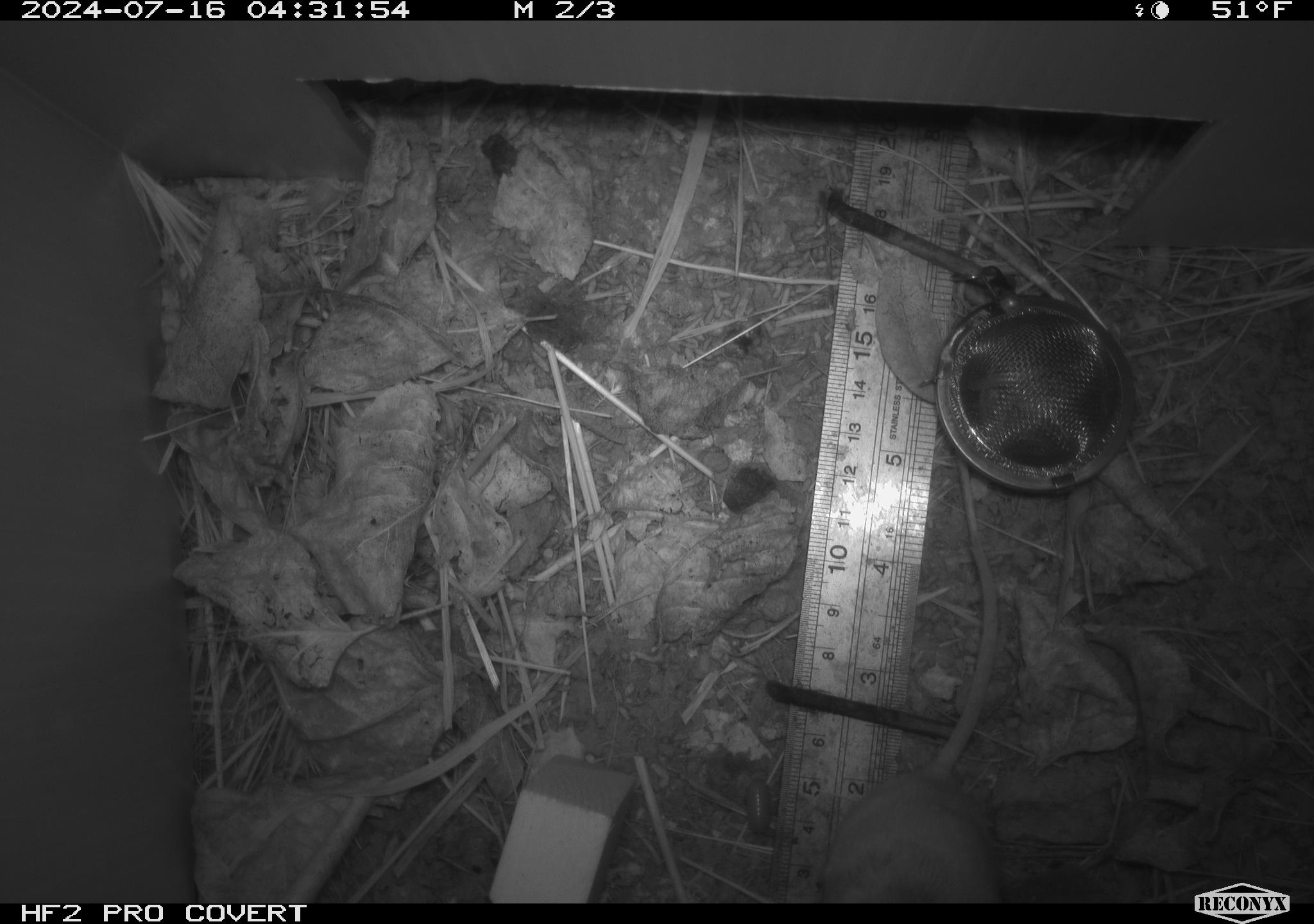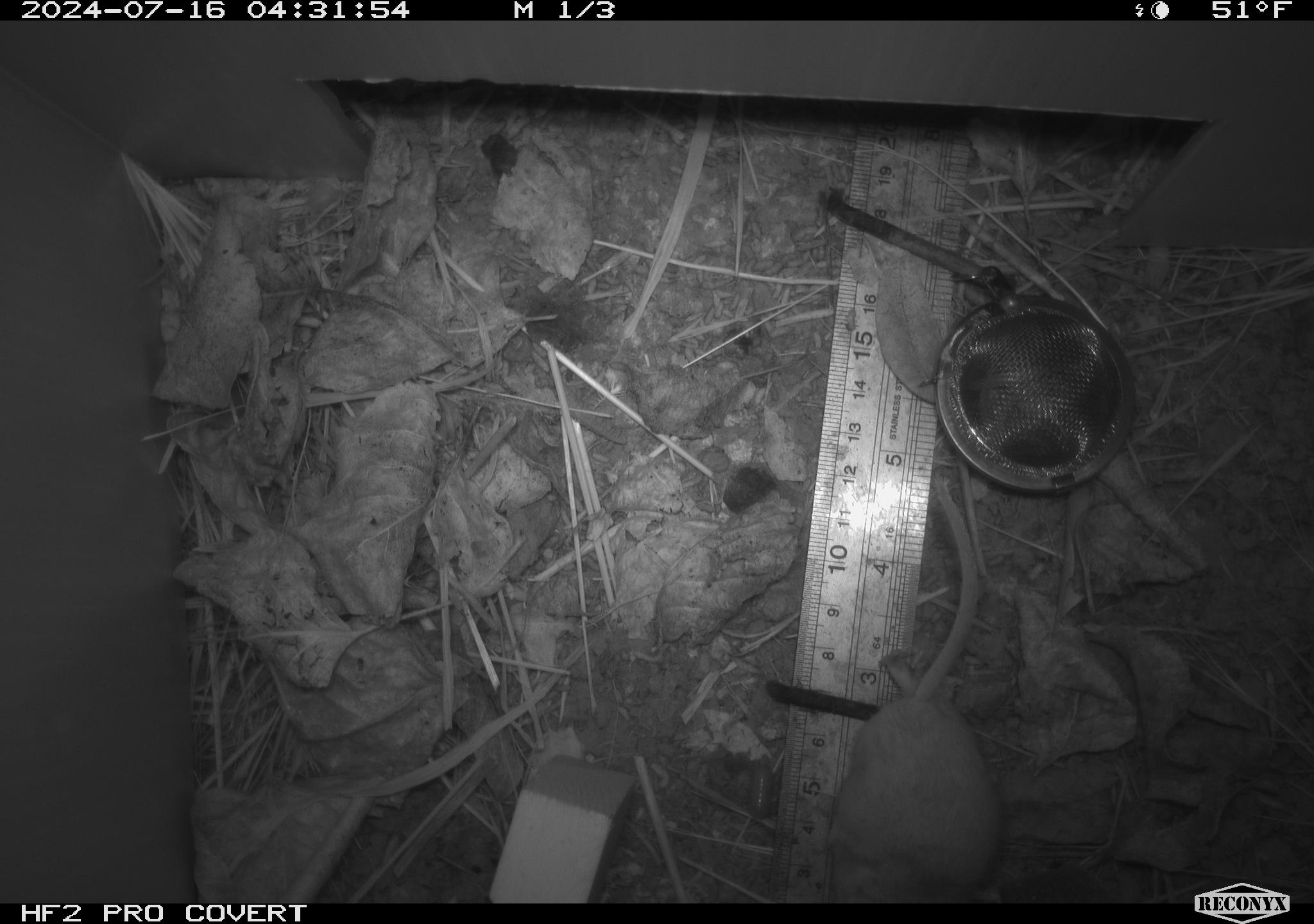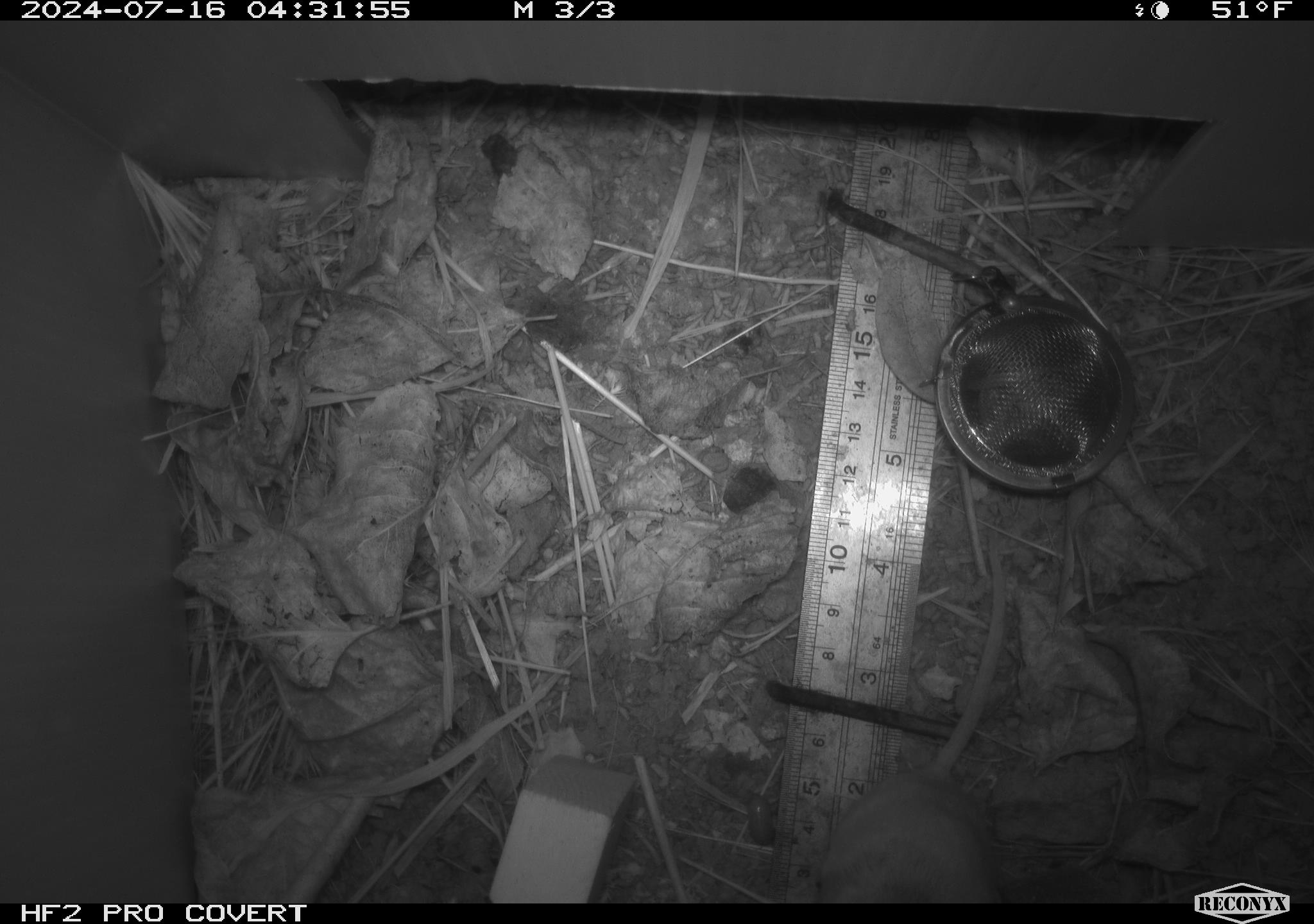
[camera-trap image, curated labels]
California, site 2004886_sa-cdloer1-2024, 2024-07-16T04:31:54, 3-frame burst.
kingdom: Animalia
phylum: Chordata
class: Mammalia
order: Rodentia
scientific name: Rodentia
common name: mouse species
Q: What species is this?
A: Mouse species (Rodentia).